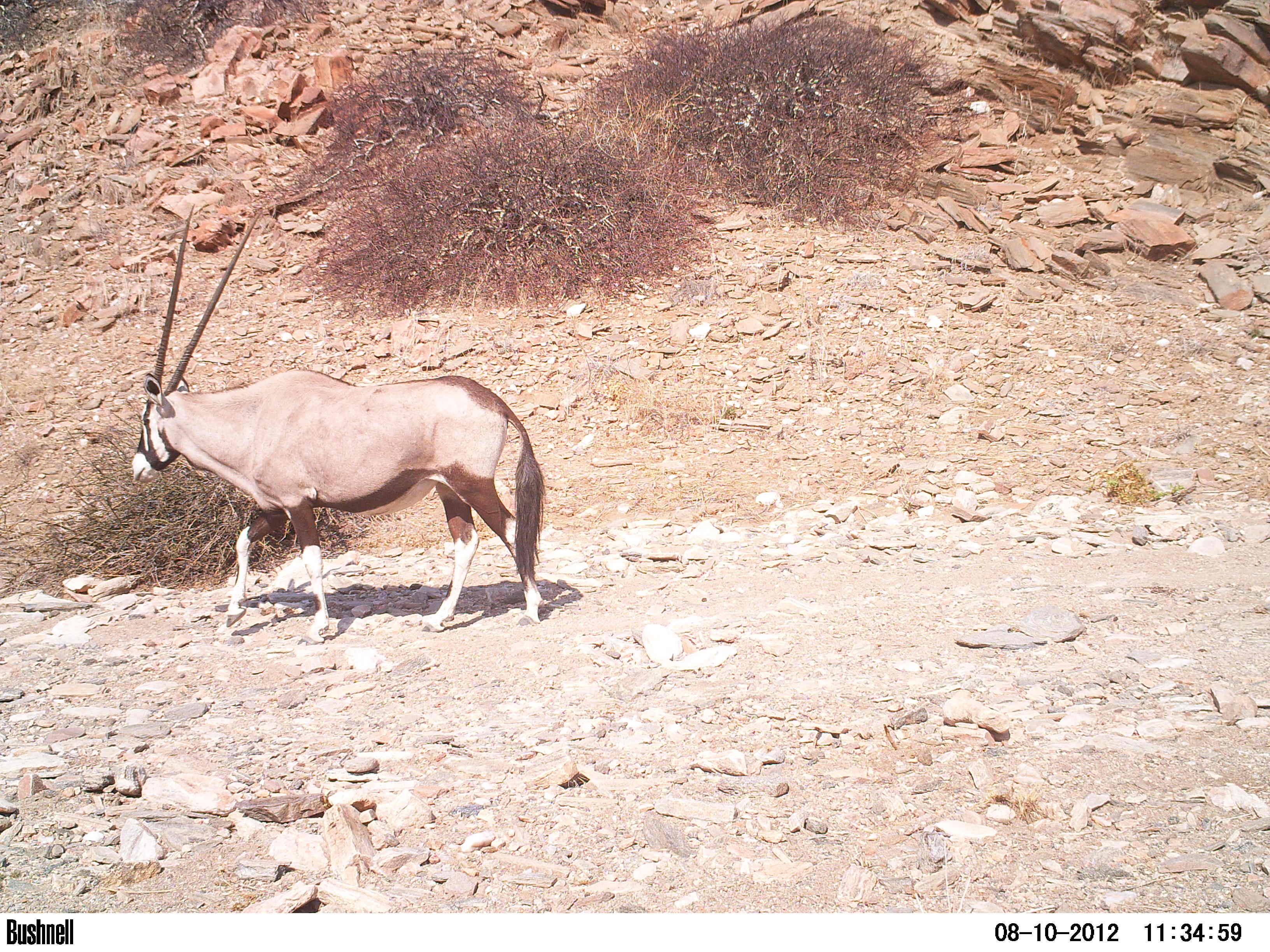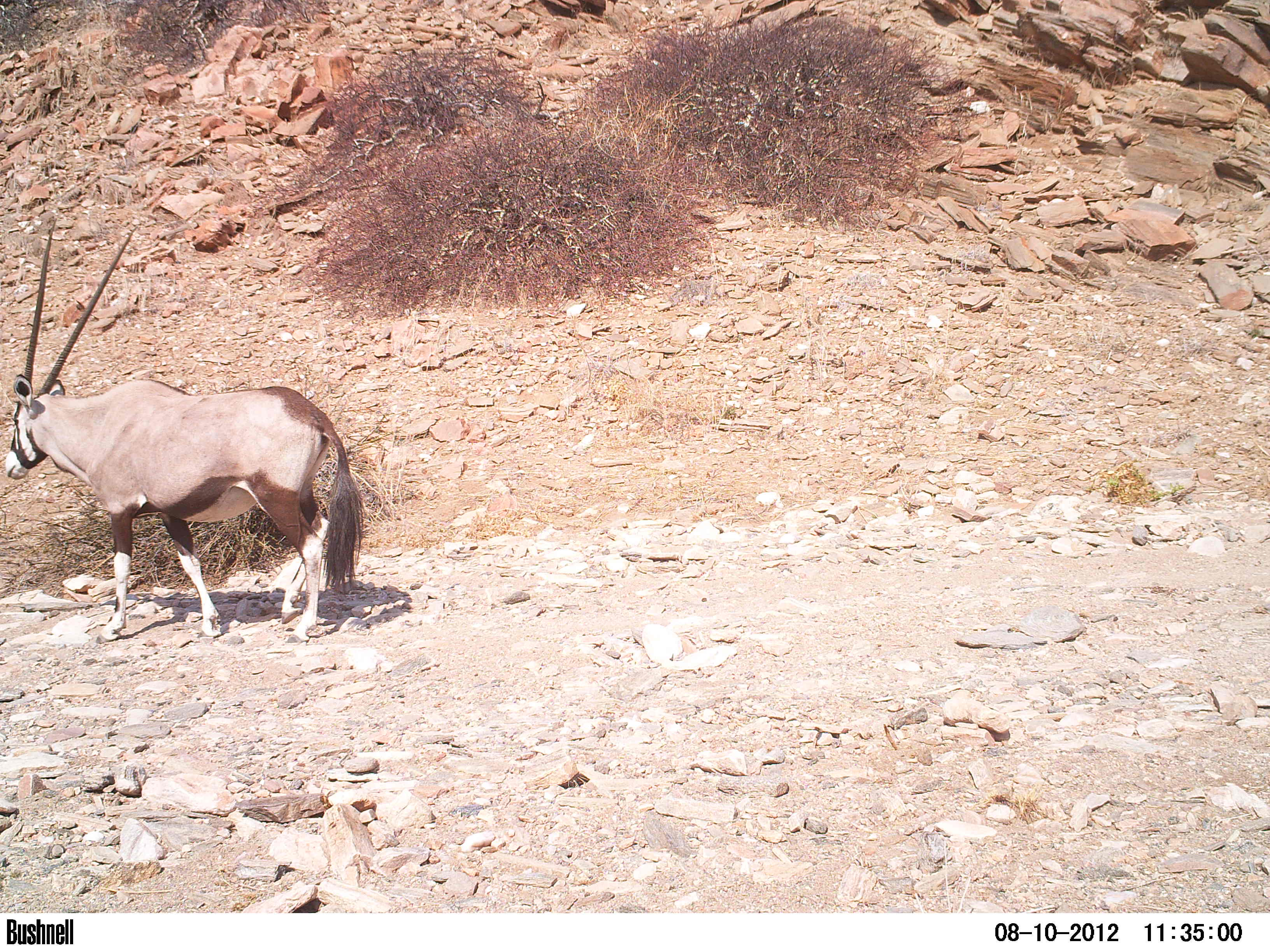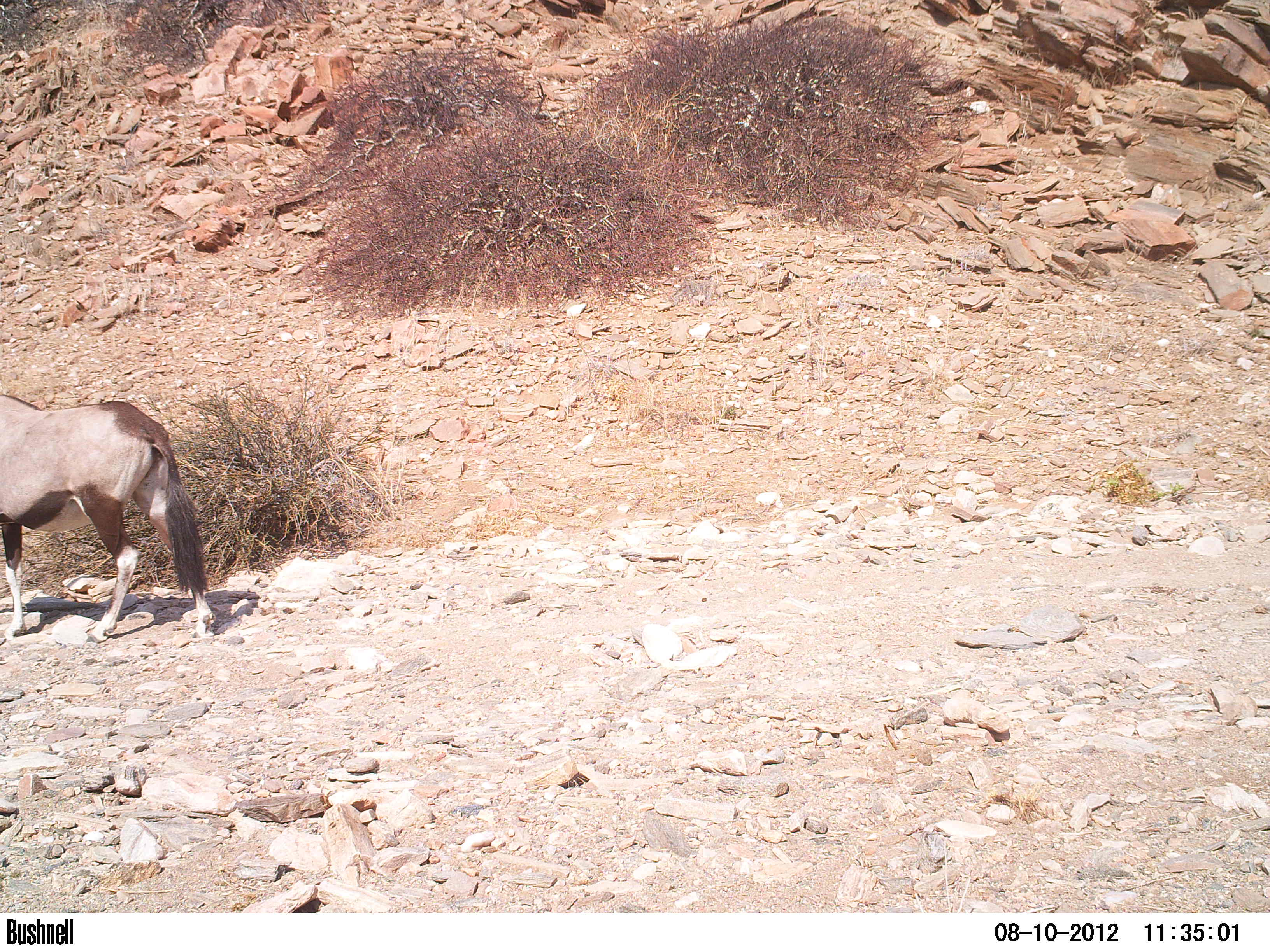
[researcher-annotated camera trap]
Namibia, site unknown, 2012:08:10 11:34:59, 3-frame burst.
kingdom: Animalia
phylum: Chordata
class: Mammalia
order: Artiodactyla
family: Bovidae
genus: Oryx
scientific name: Oryx gazella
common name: gemsbok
Oryx gazella (gemsbok).